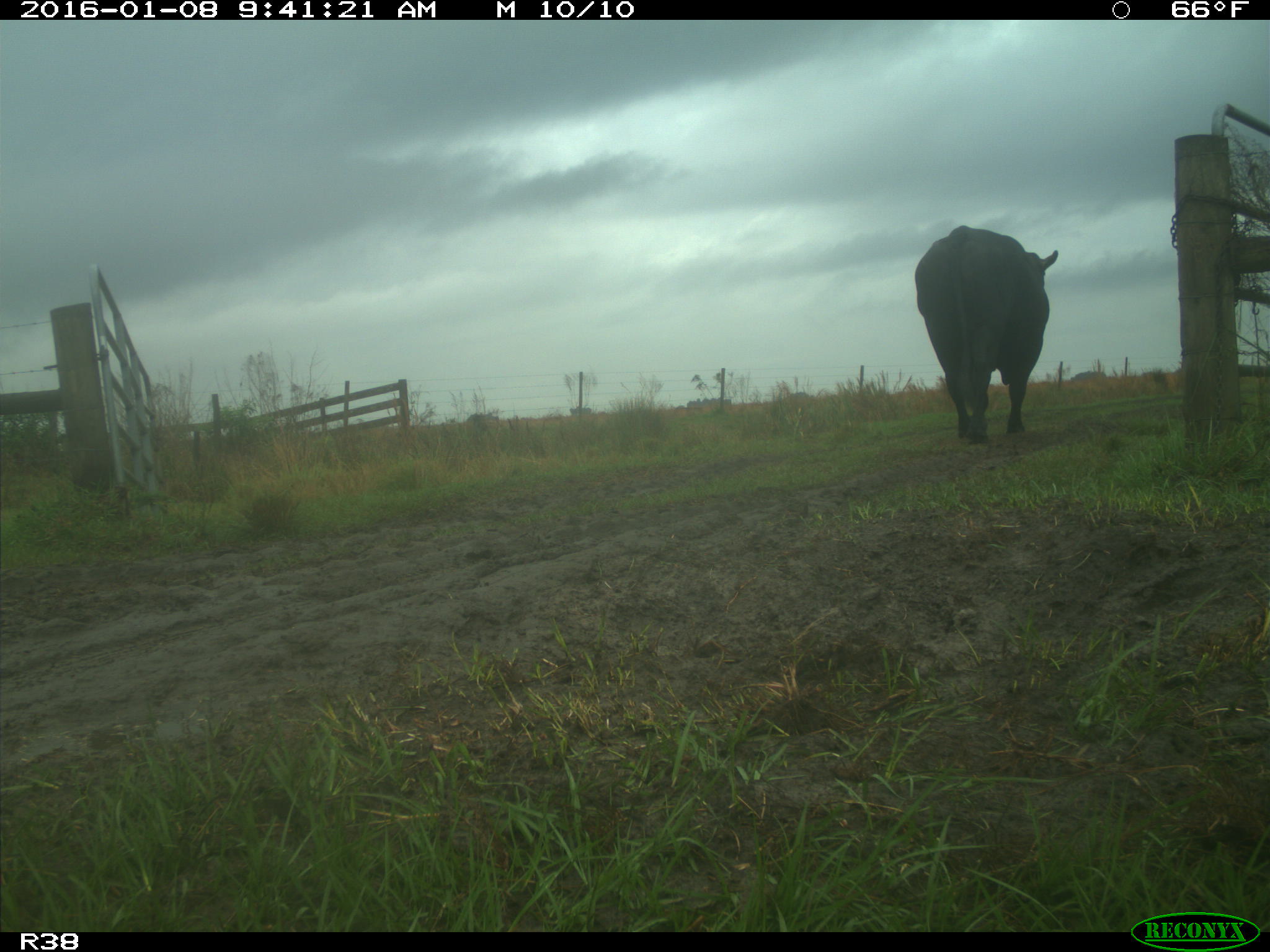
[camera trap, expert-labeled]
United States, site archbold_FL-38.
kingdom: Animalia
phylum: Chordata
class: Mammalia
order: Artiodactyla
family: Bovidae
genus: Bos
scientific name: Bos taurus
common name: domestic cow